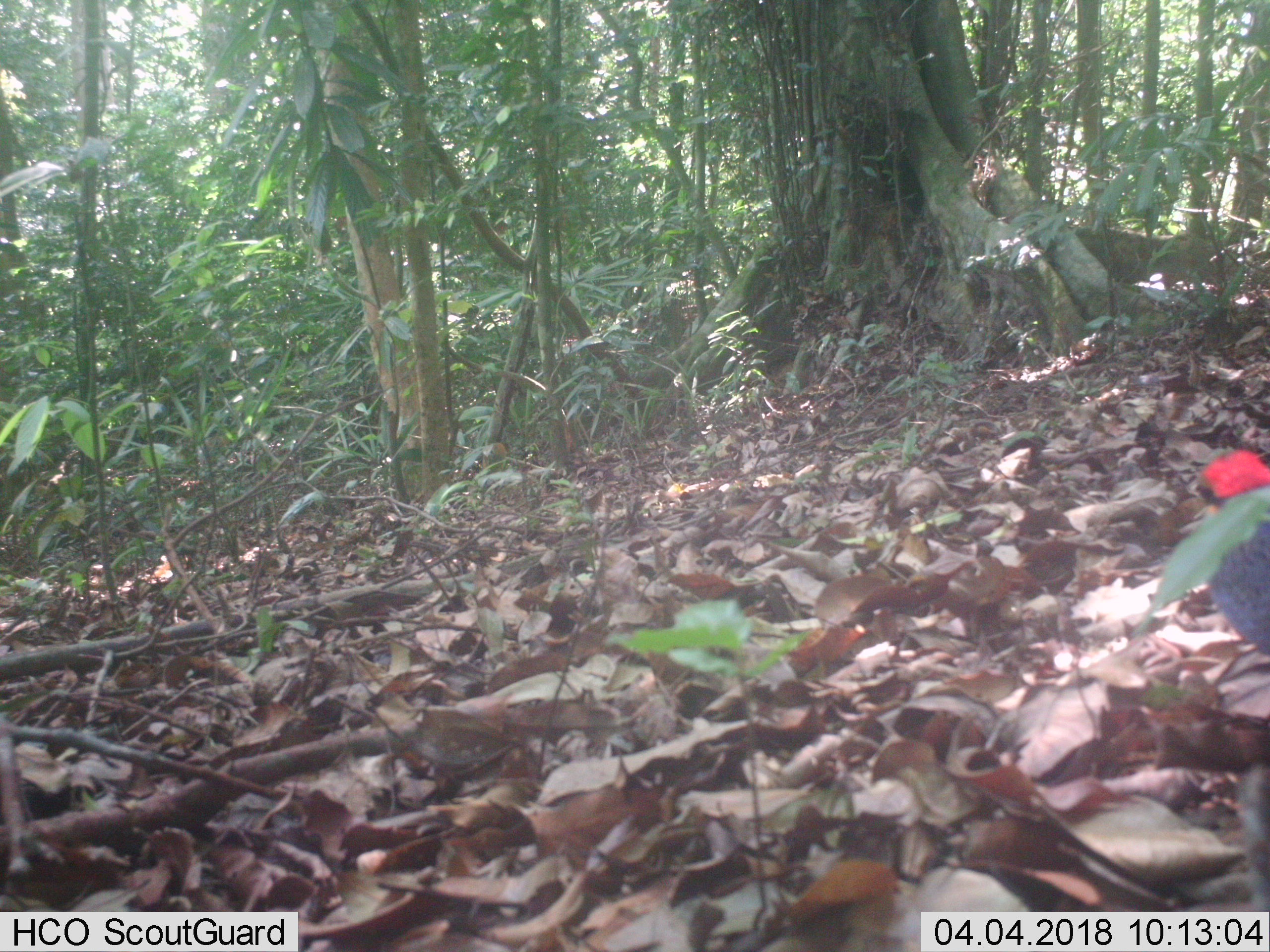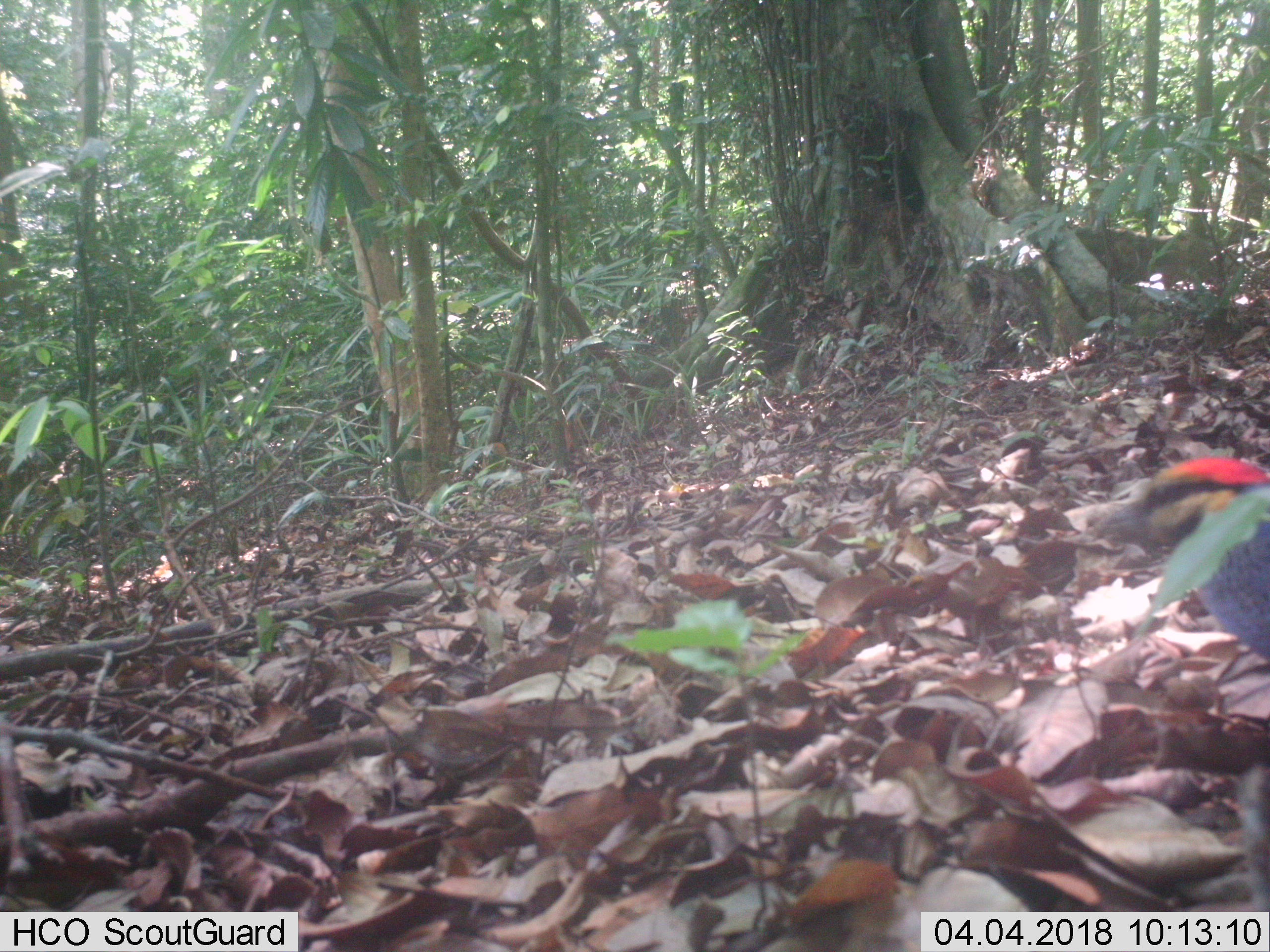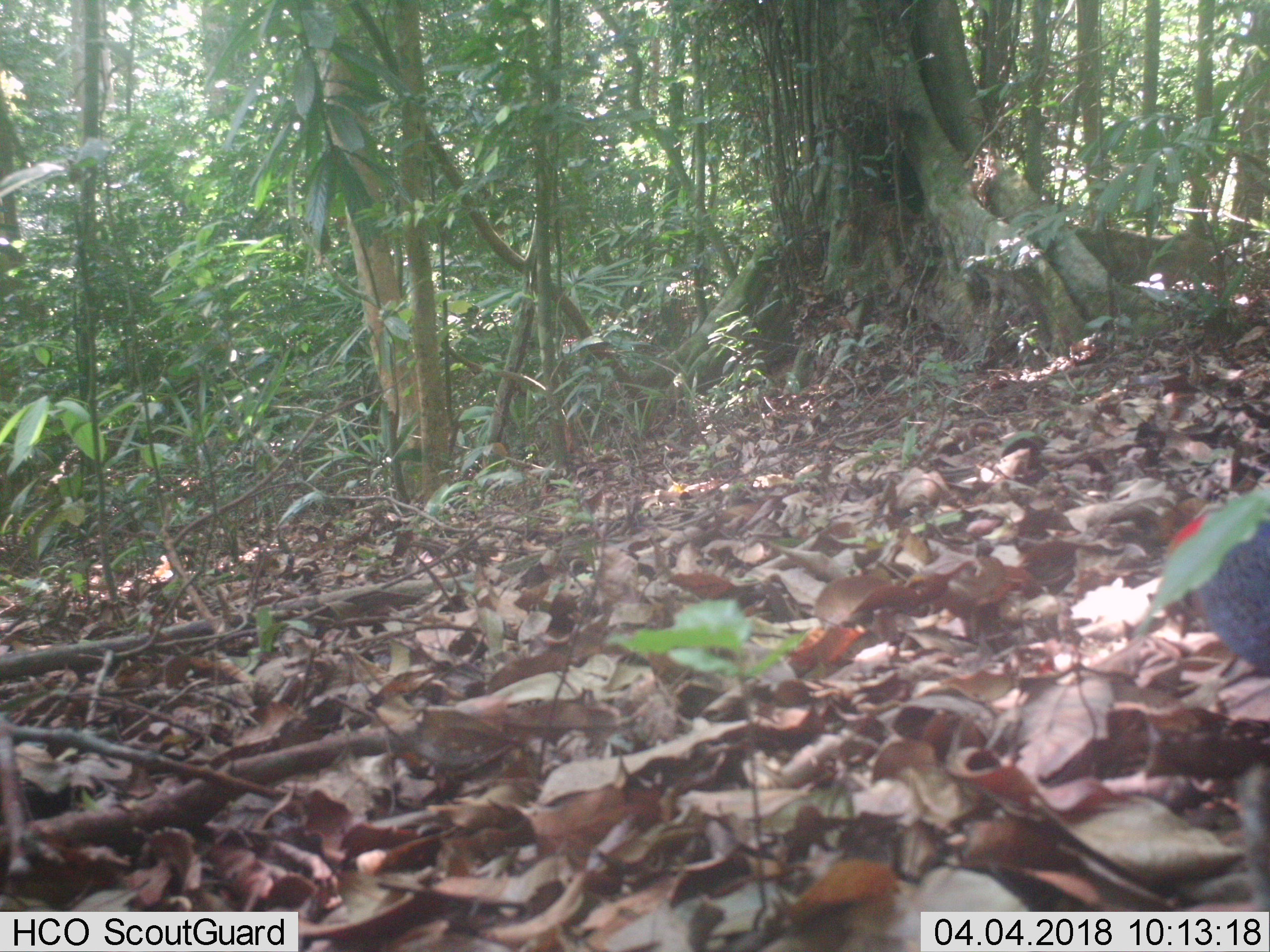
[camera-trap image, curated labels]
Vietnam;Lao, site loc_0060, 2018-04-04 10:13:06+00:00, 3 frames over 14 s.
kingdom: Animalia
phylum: Chordata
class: Aves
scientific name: Aves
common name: bird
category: unidentified bird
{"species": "unidentified bird (bird) (Aves)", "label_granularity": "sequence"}